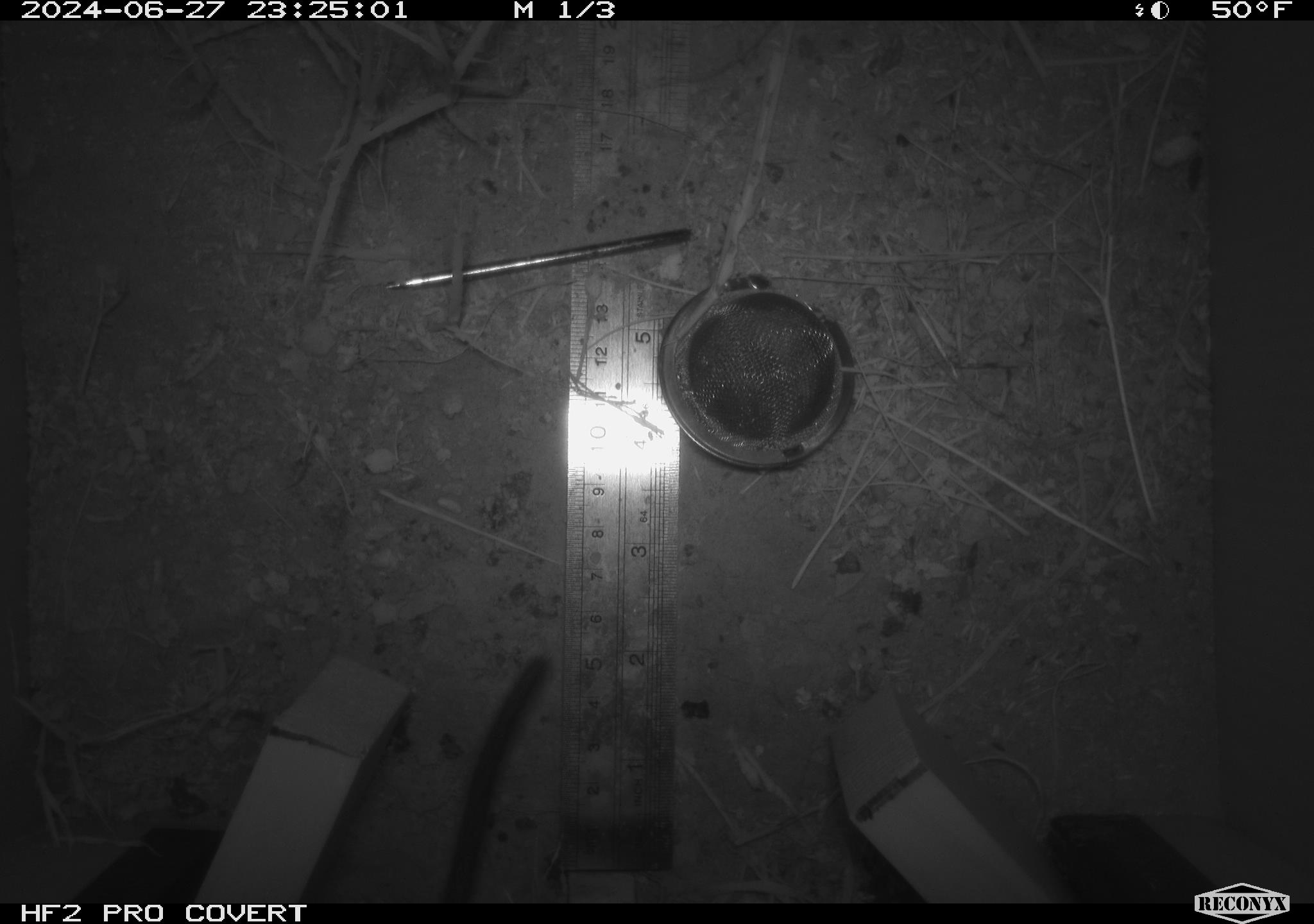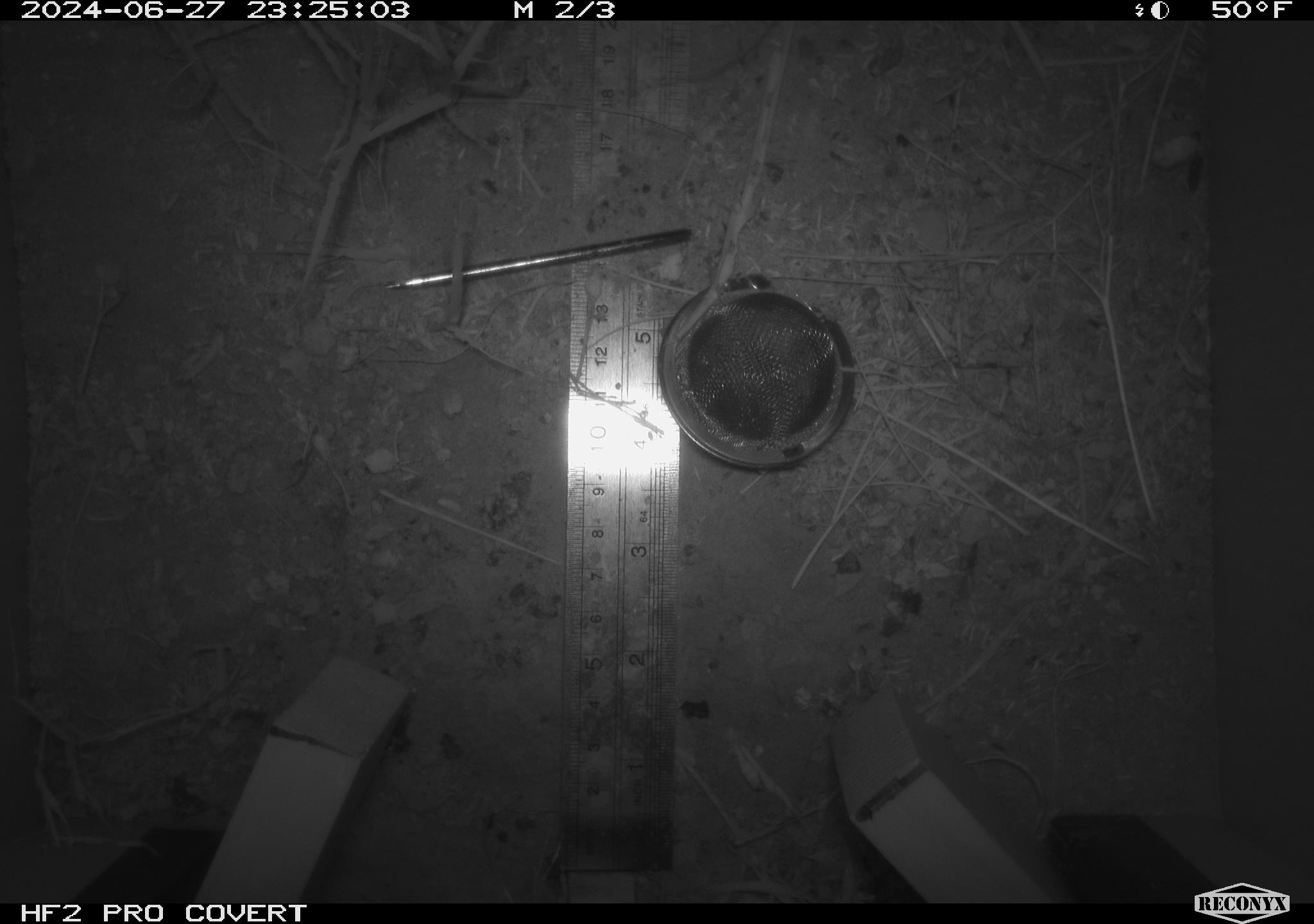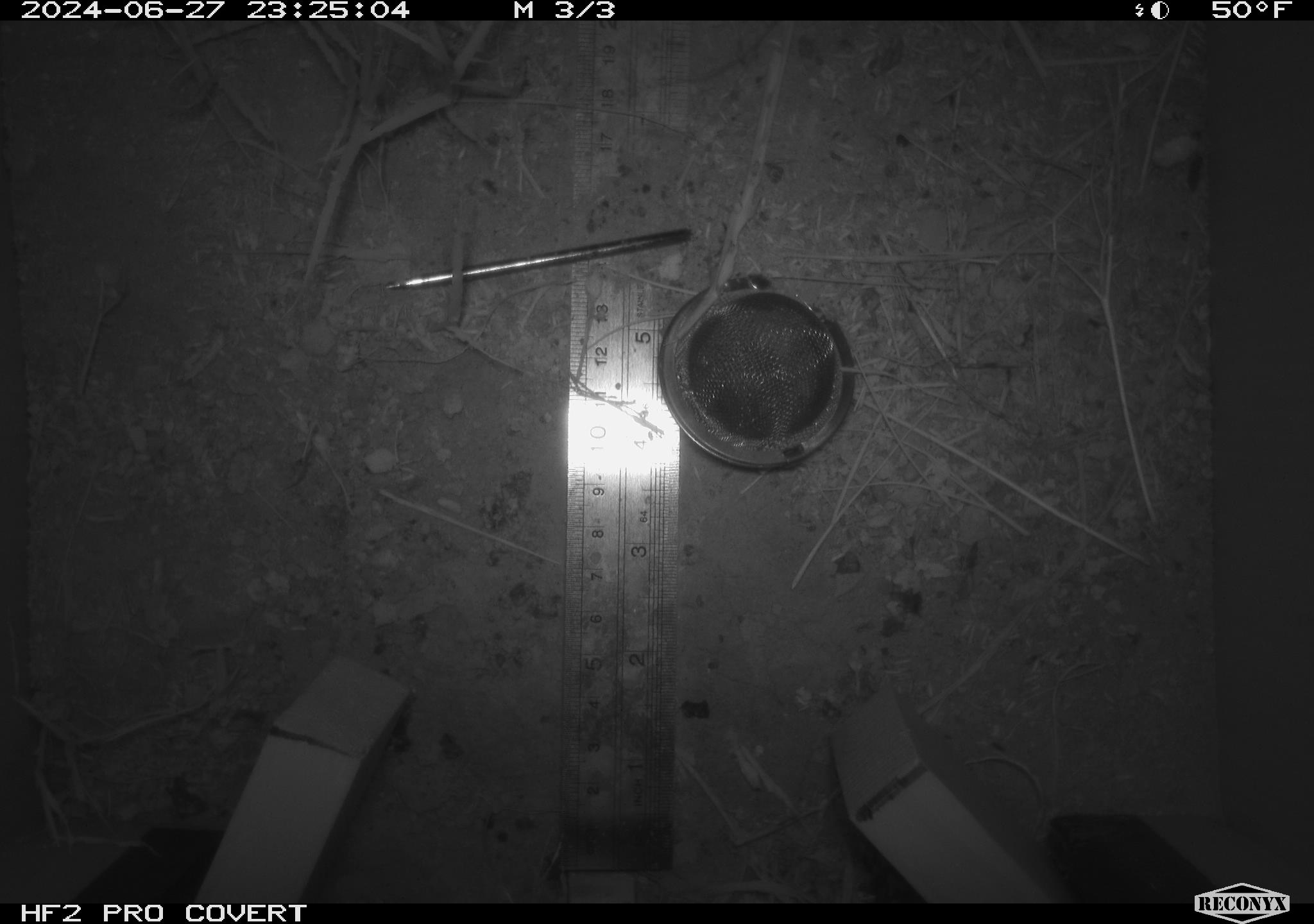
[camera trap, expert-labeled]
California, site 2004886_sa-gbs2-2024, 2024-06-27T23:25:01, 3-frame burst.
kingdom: Animalia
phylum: Chordata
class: Mammalia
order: Rodentia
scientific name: Rodentia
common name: mouse species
Mouse species (Rodentia).